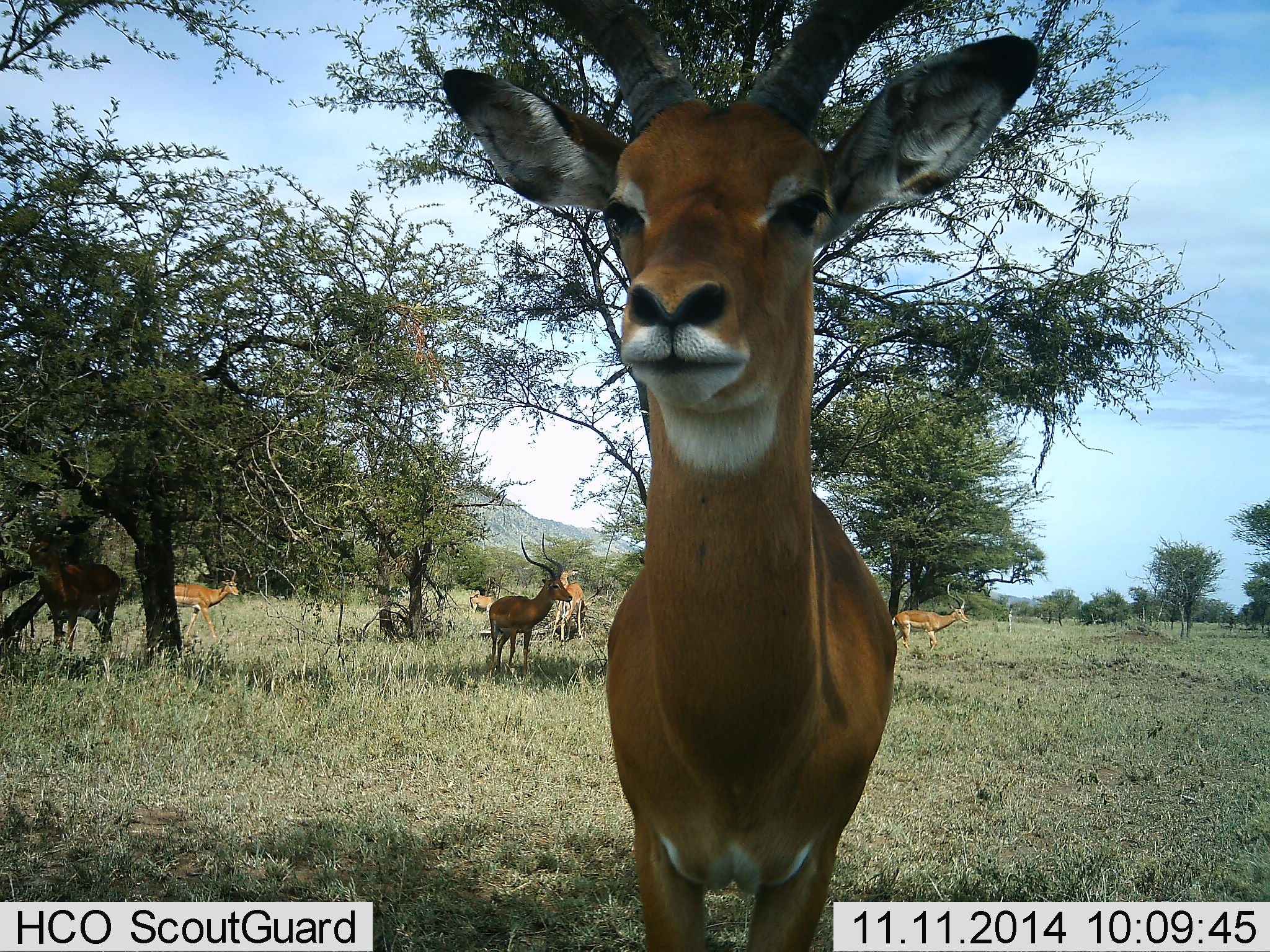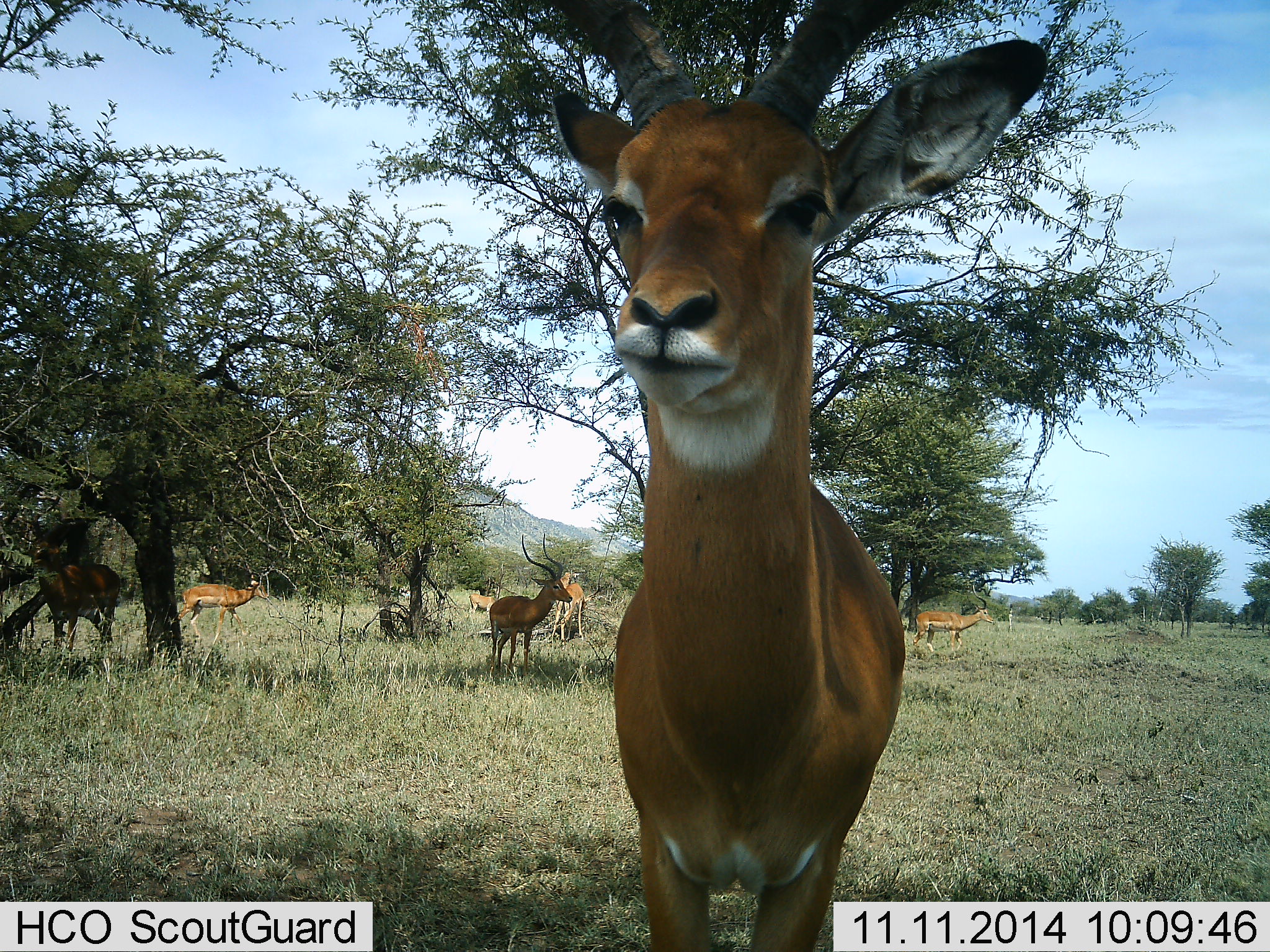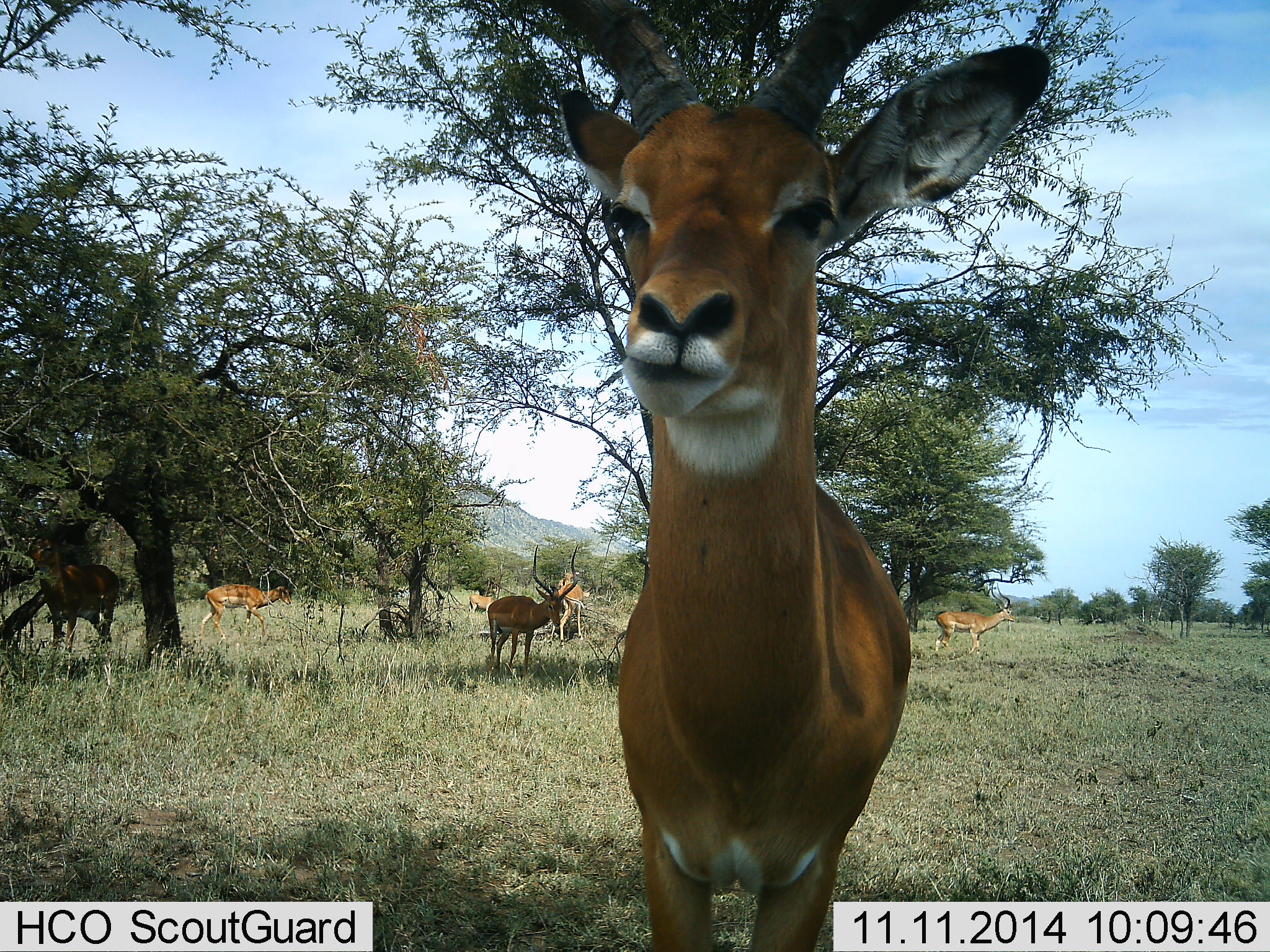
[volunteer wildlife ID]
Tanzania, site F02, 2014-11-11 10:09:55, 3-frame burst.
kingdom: Animalia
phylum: Chordata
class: Mammalia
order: Artiodactyla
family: Bovidae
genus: Aepyceros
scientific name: Aepyceros melampus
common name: impala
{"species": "impala (Aepyceros melampus)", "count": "7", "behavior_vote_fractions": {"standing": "100%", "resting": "10%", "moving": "60%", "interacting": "0%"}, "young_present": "0%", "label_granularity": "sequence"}